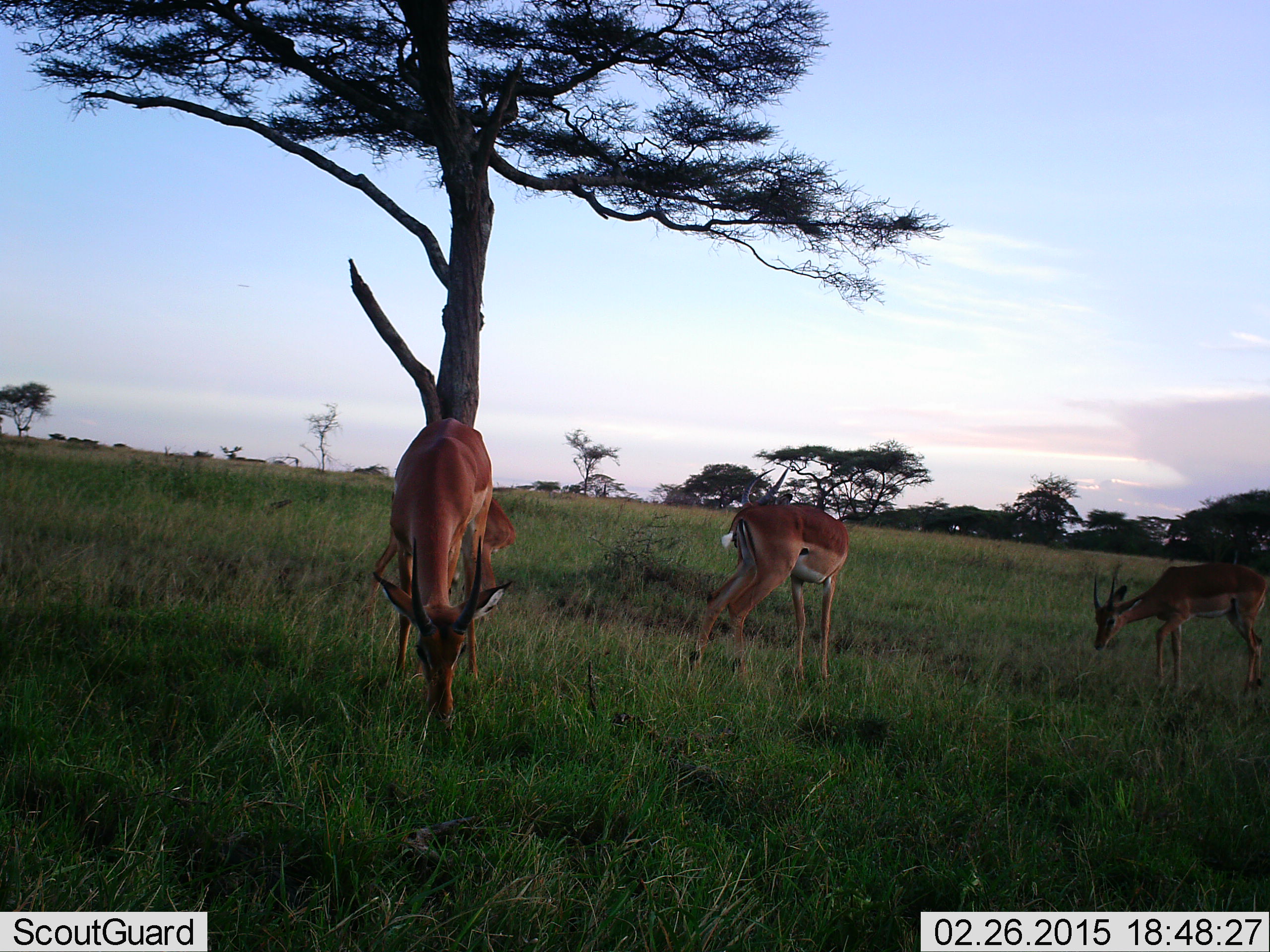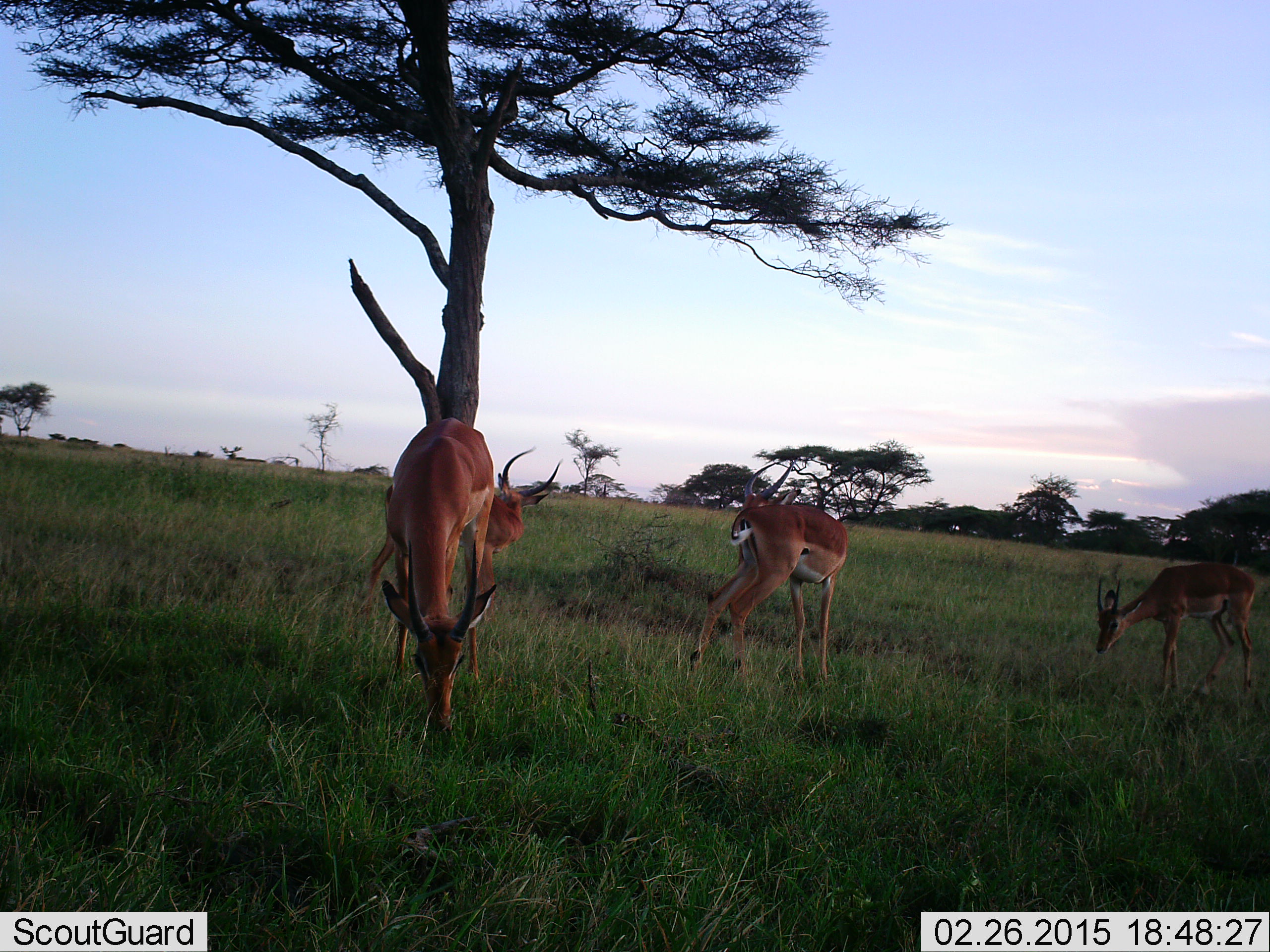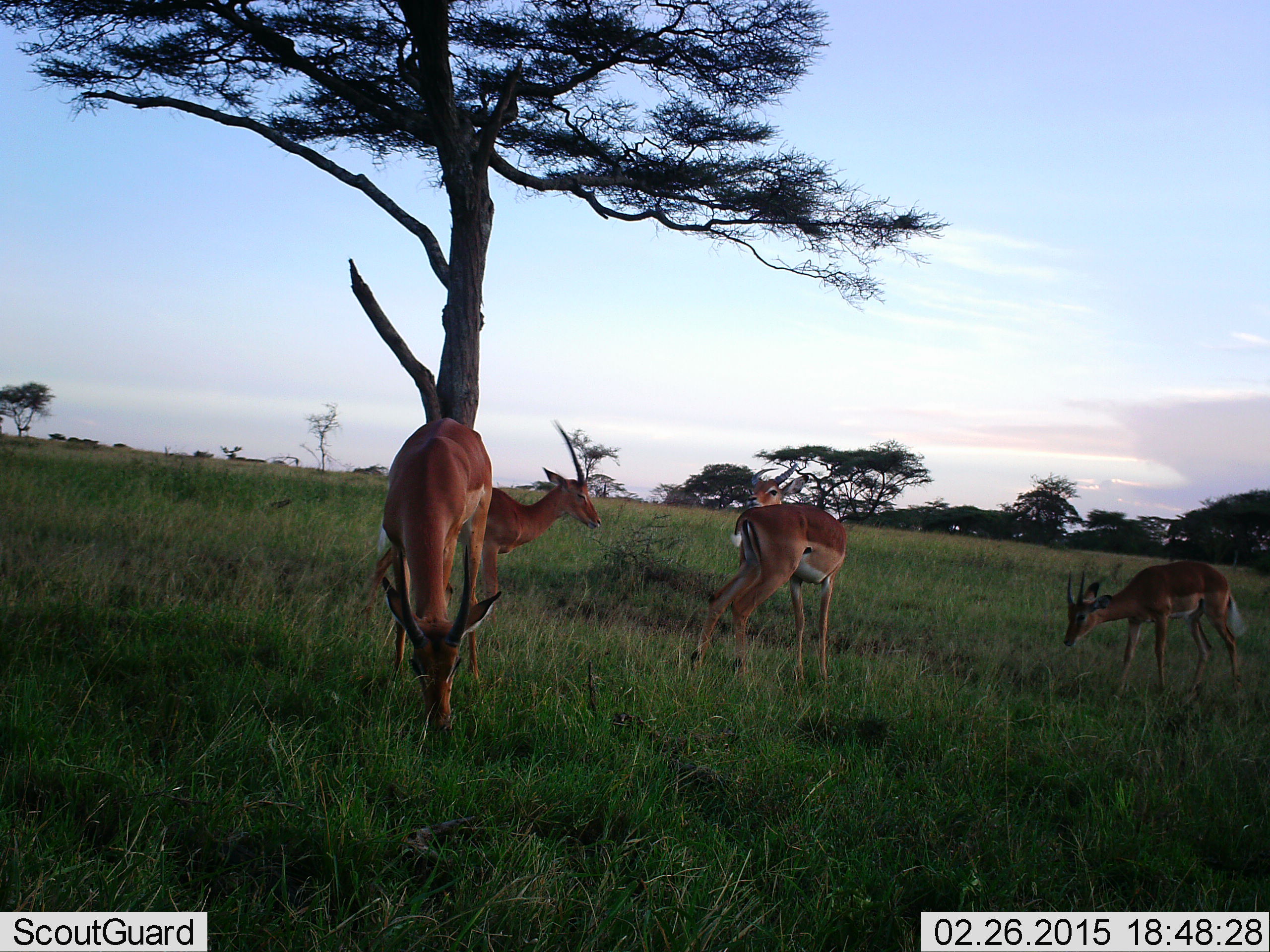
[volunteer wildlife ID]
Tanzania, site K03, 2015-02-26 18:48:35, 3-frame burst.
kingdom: Animalia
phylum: Chordata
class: Mammalia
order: Artiodactyla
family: Bovidae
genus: Aepyceros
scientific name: Aepyceros melampus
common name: impala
Impala (Aepyceros melampus), count 4. Behavior (volunteer vote fractions): standing 60%, resting 0%, moving 50%, interacting 0%. Young present (vote fraction): 10%. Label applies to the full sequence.